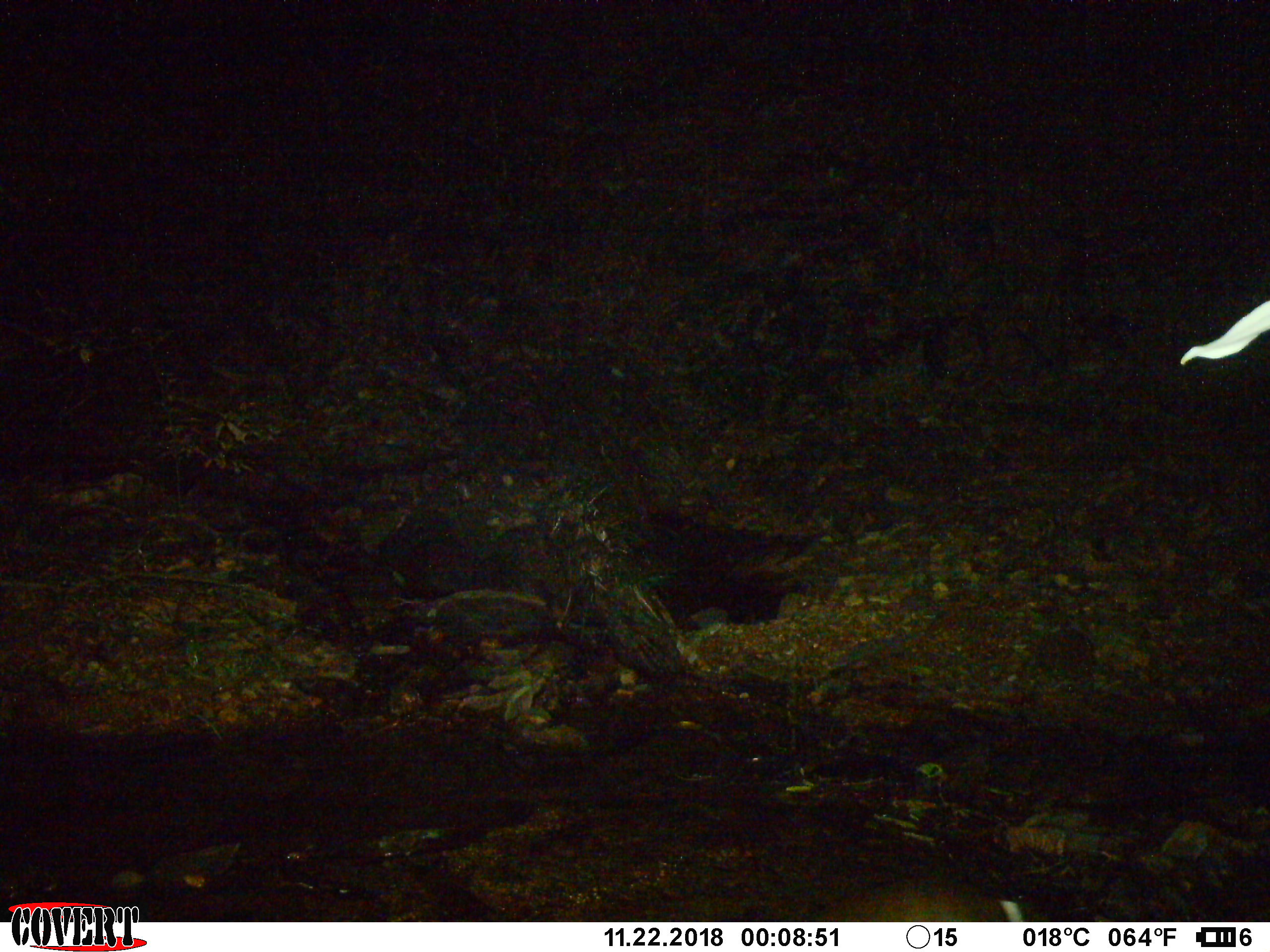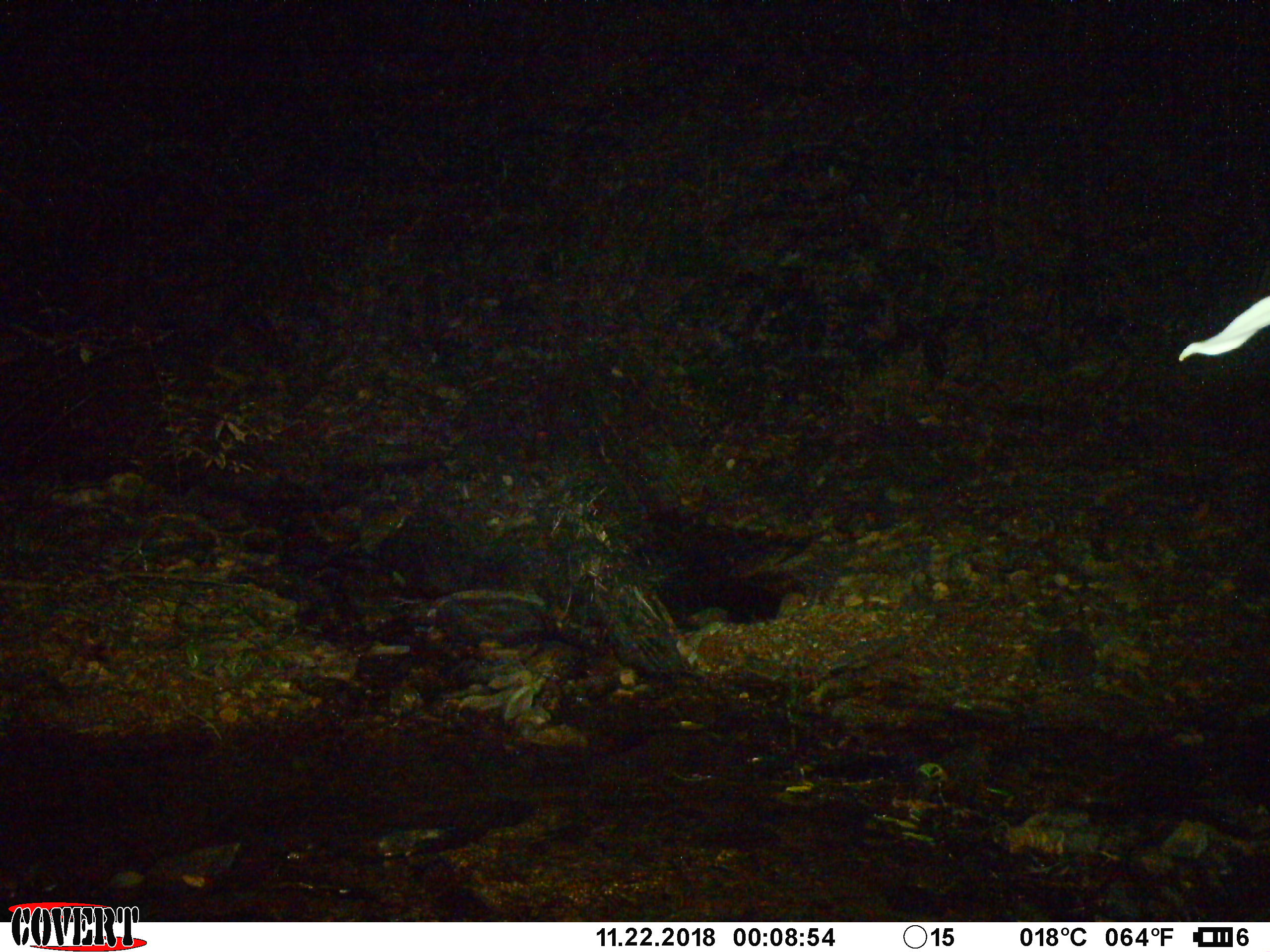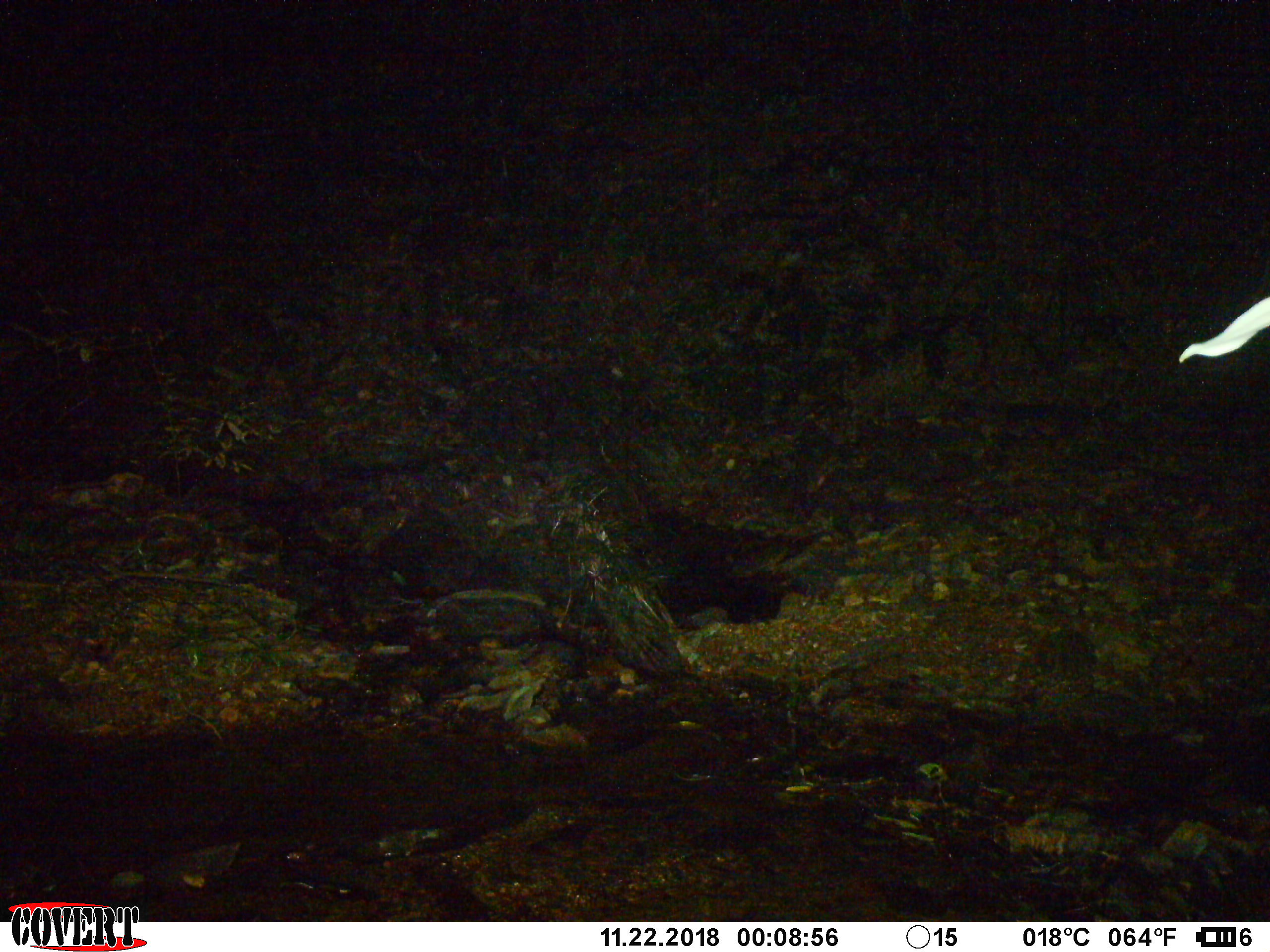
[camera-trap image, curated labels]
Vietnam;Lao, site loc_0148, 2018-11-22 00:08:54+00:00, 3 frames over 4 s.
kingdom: Animalia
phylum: Chordata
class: Mammalia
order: Artiodactyla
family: Cervidae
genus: Muntiacus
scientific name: Muntiacus rooseveltorum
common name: roosevelt's muntjac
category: roosevelts muntjac group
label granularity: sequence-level